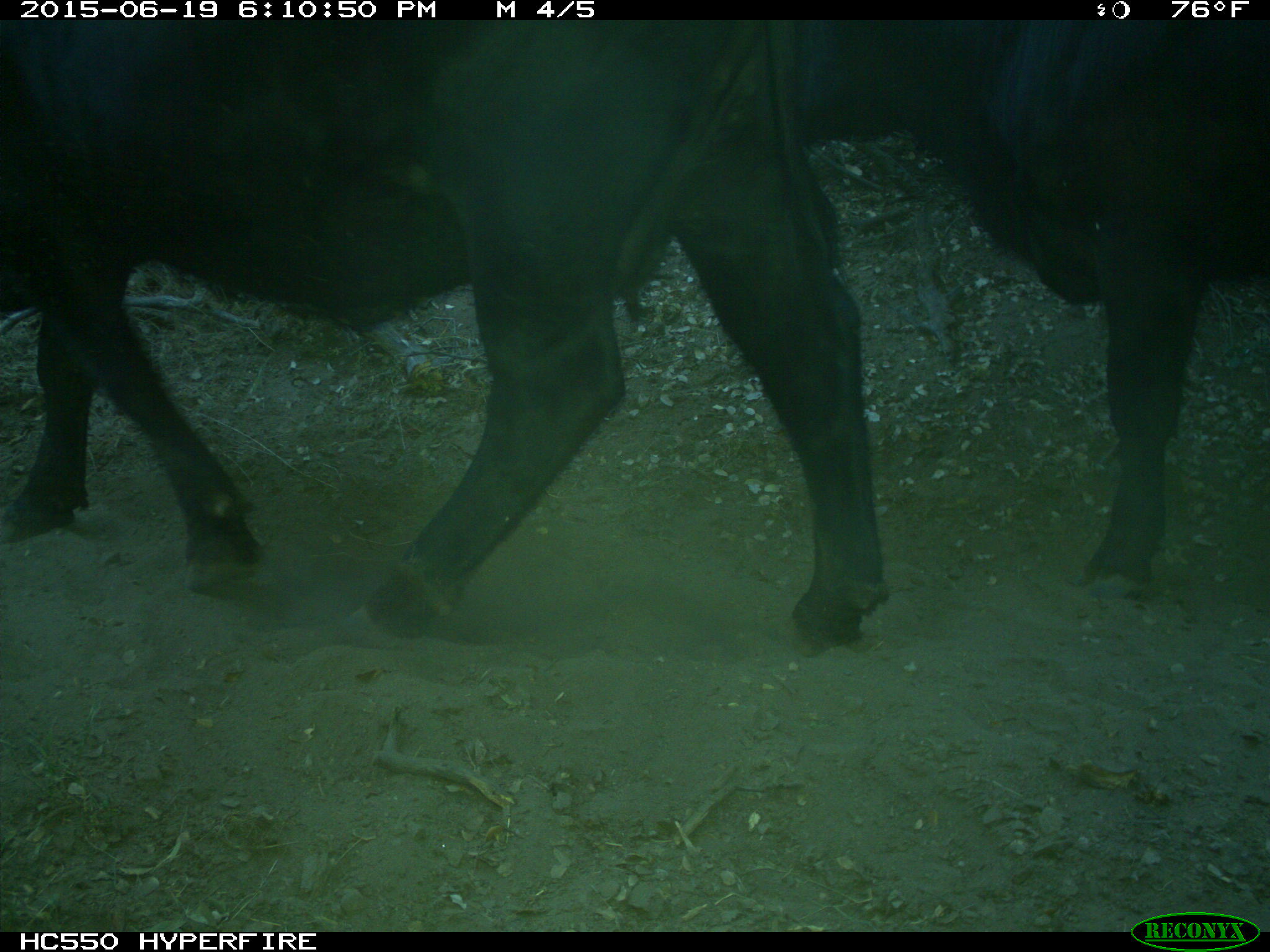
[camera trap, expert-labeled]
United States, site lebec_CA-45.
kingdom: Animalia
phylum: Chordata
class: Mammalia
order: Artiodactyla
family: Bovidae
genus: Bos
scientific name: Bos taurus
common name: domestic cow